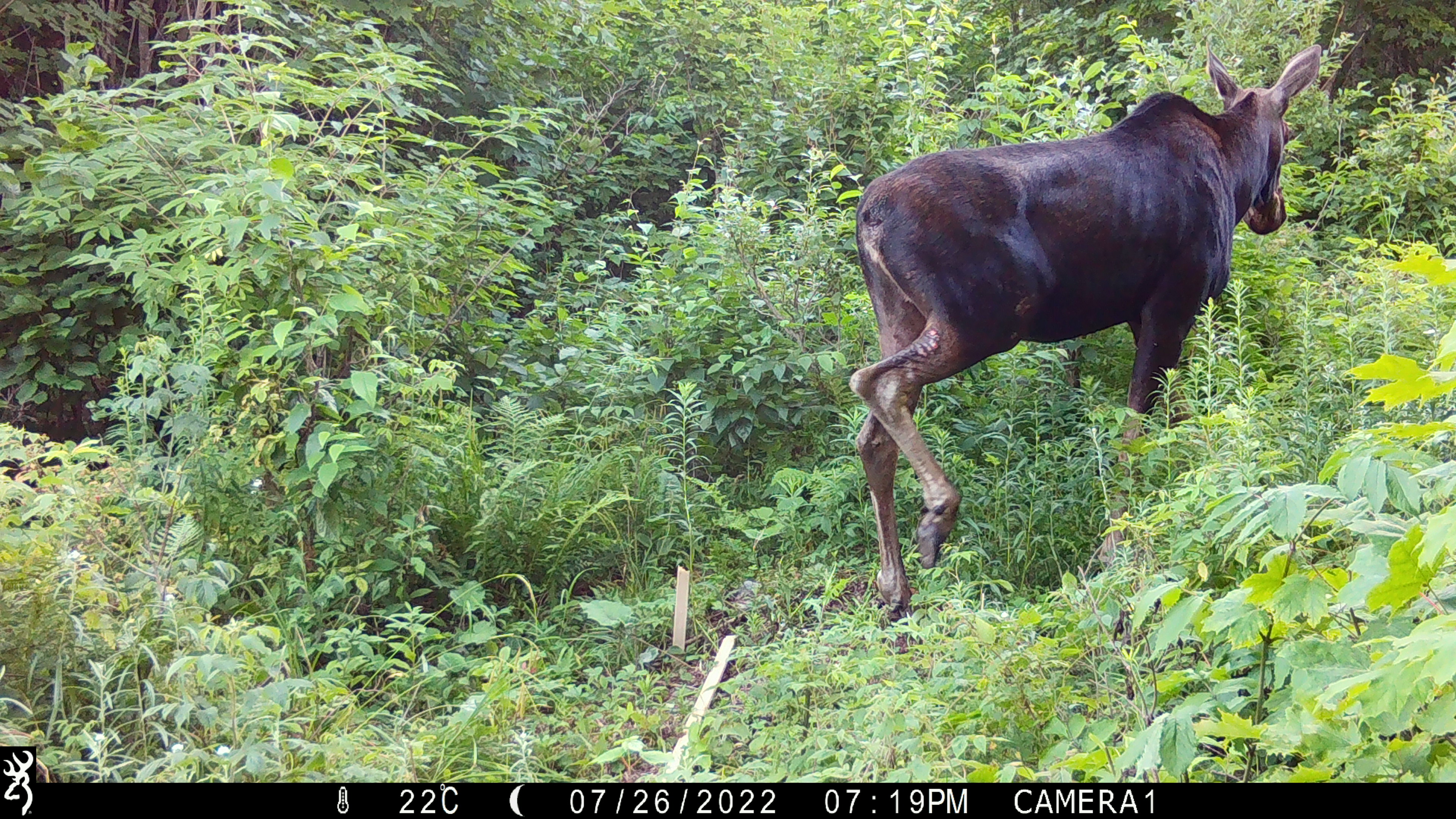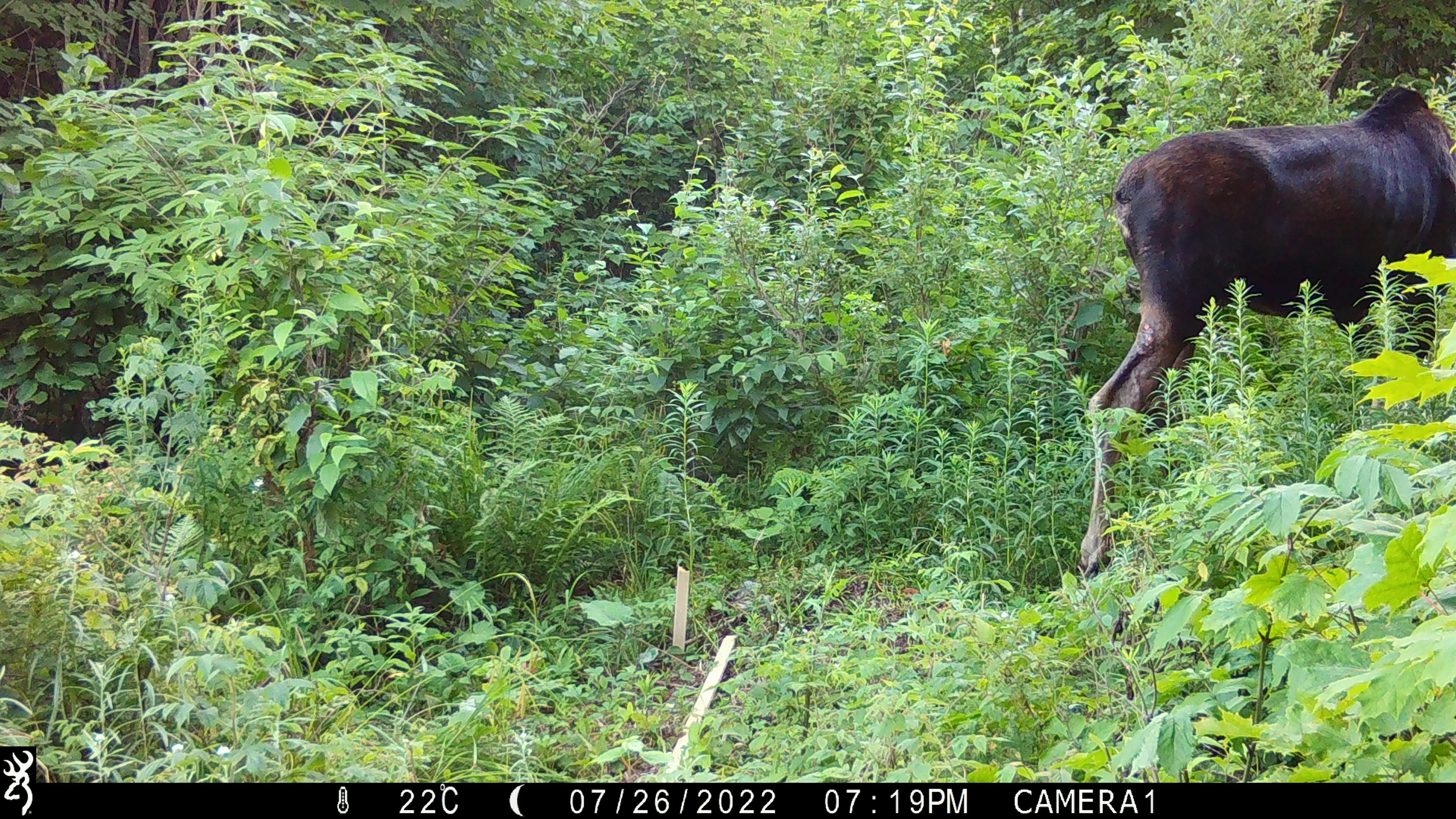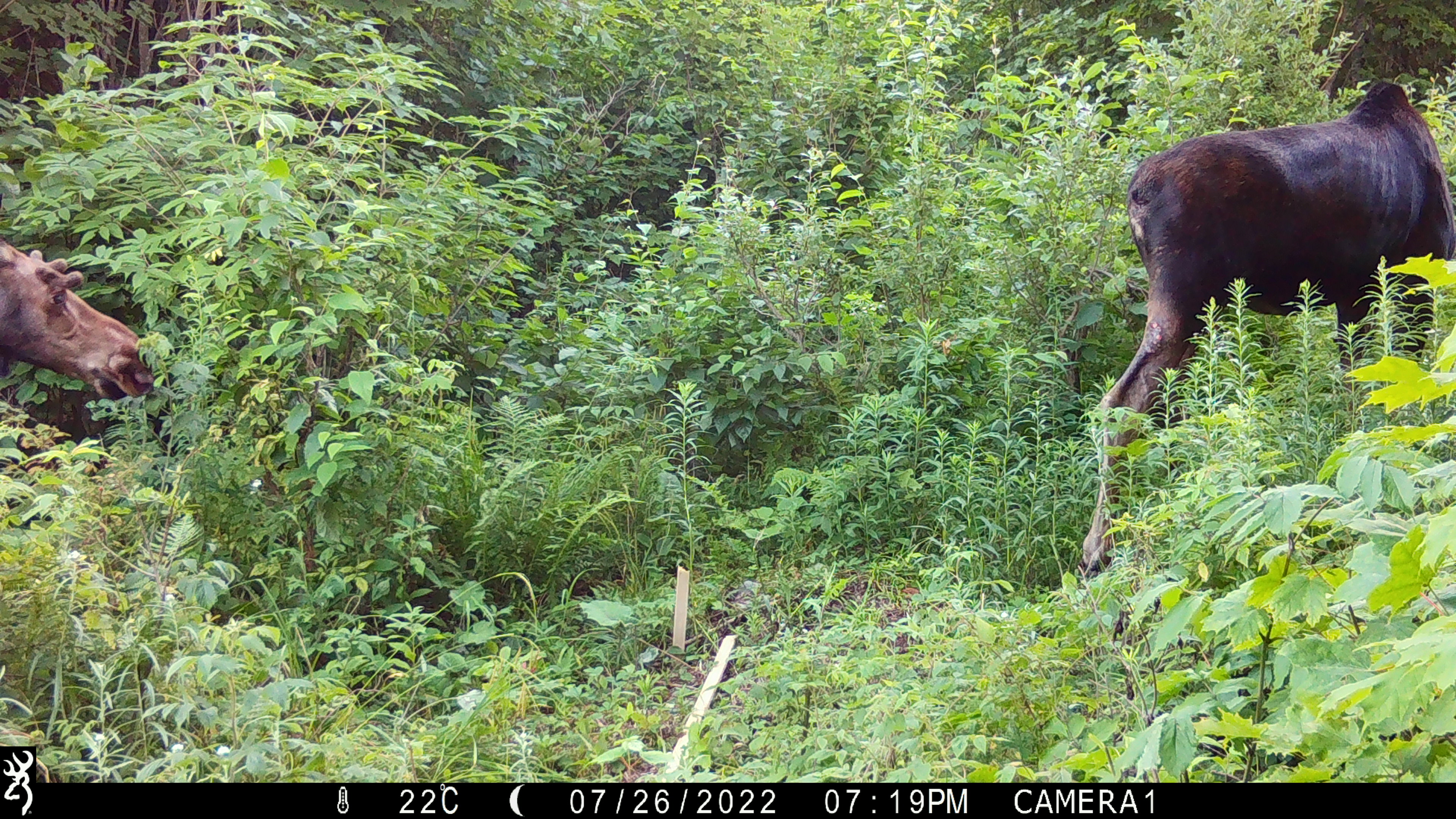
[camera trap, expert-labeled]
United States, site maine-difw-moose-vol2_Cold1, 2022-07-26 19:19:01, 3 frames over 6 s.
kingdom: Animalia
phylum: Chordata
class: Mammalia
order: Artiodactyla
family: Cervidae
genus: Alces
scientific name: Alces alces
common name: moose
Moose (Alces alces).